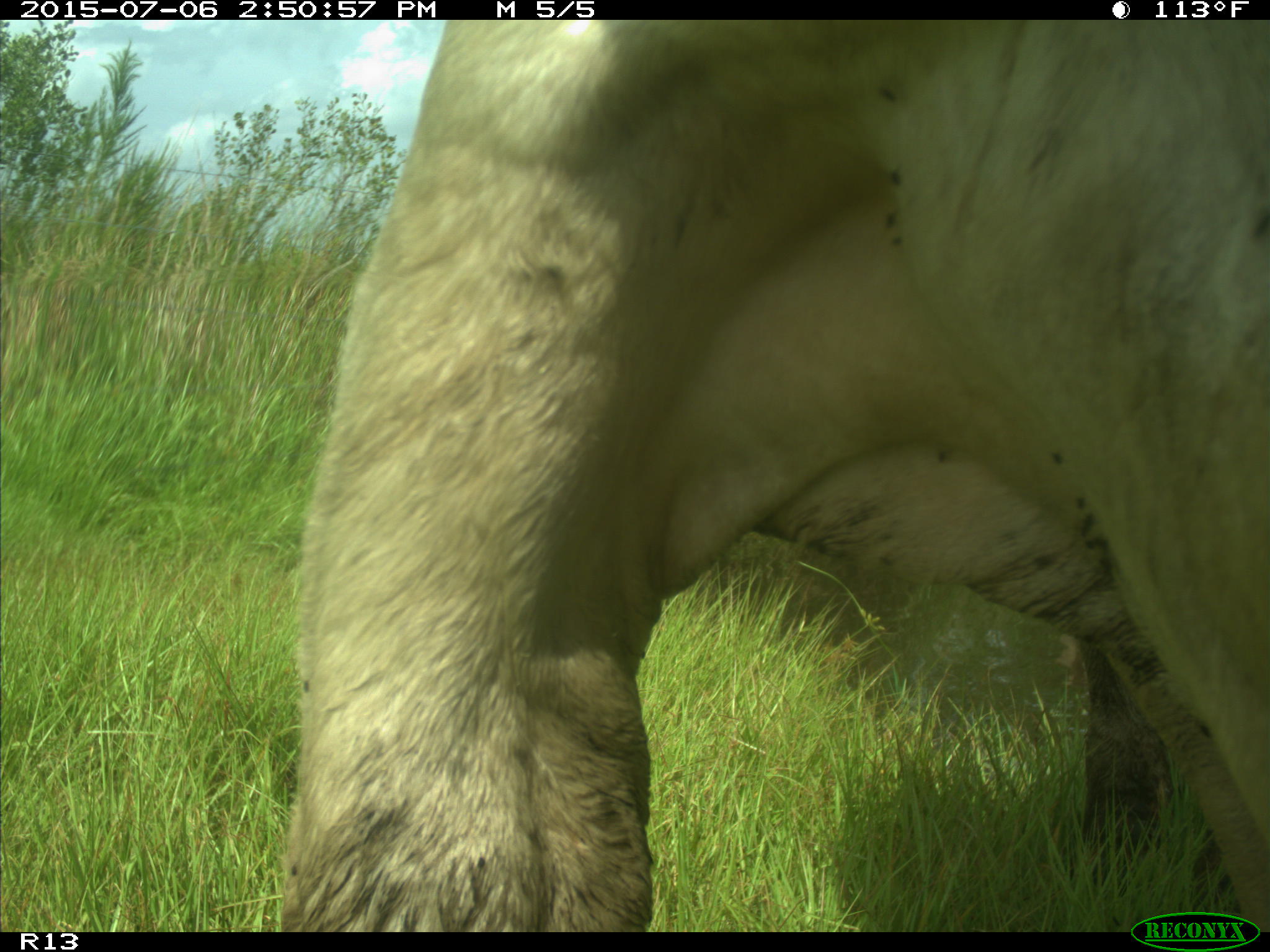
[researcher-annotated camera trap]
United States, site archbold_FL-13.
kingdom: Animalia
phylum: Chordata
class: Mammalia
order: Artiodactyla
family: Bovidae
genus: Bos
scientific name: Bos taurus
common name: domestic cow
Bos taurus (domestic cow).